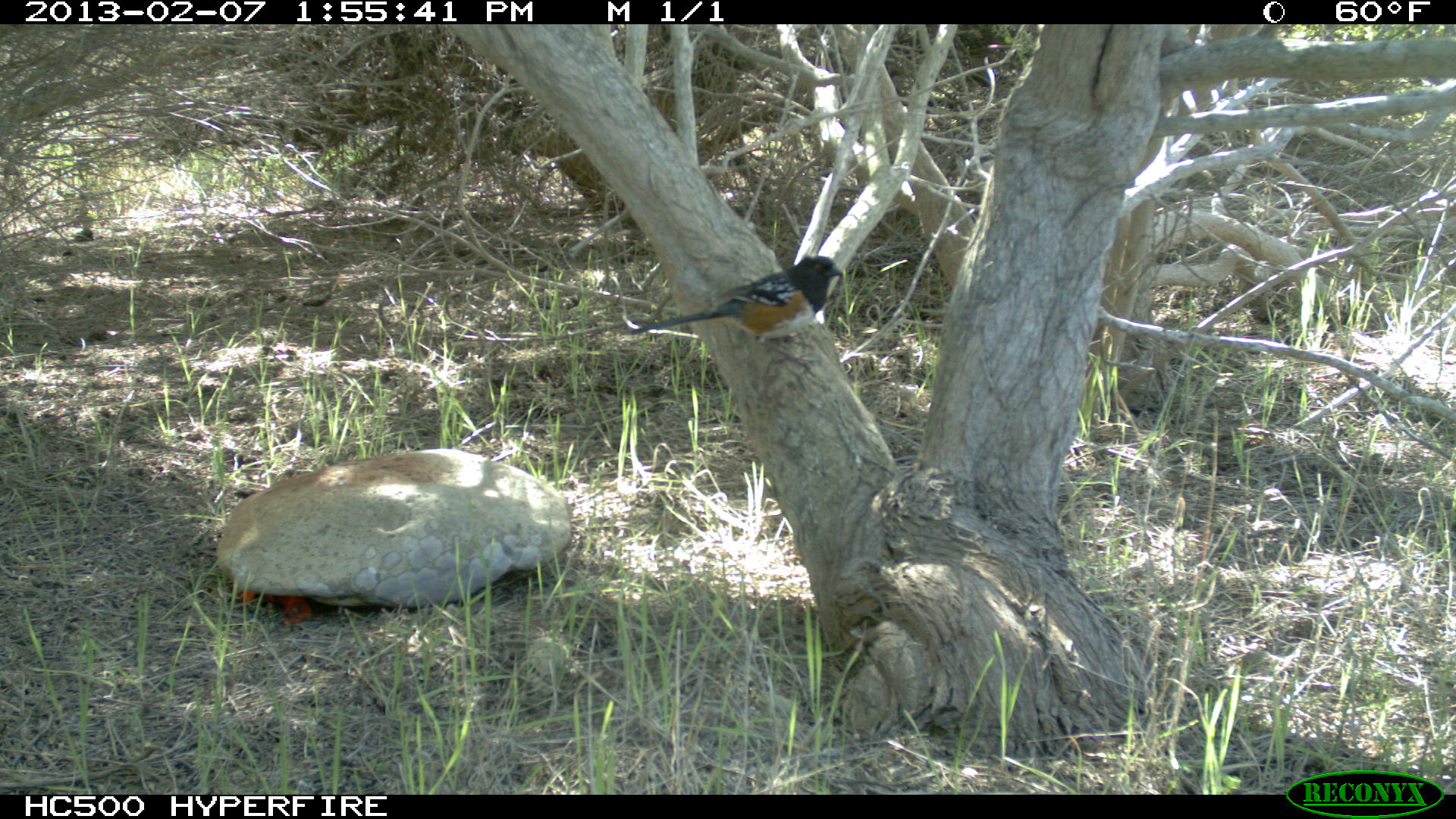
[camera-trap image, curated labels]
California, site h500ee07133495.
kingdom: Animalia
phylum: Chordata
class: Aves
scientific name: Aves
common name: bird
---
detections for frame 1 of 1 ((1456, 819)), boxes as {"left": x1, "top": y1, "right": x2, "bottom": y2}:
bird: {"left": 630, "top": 255, "right": 843, "bottom": 375}